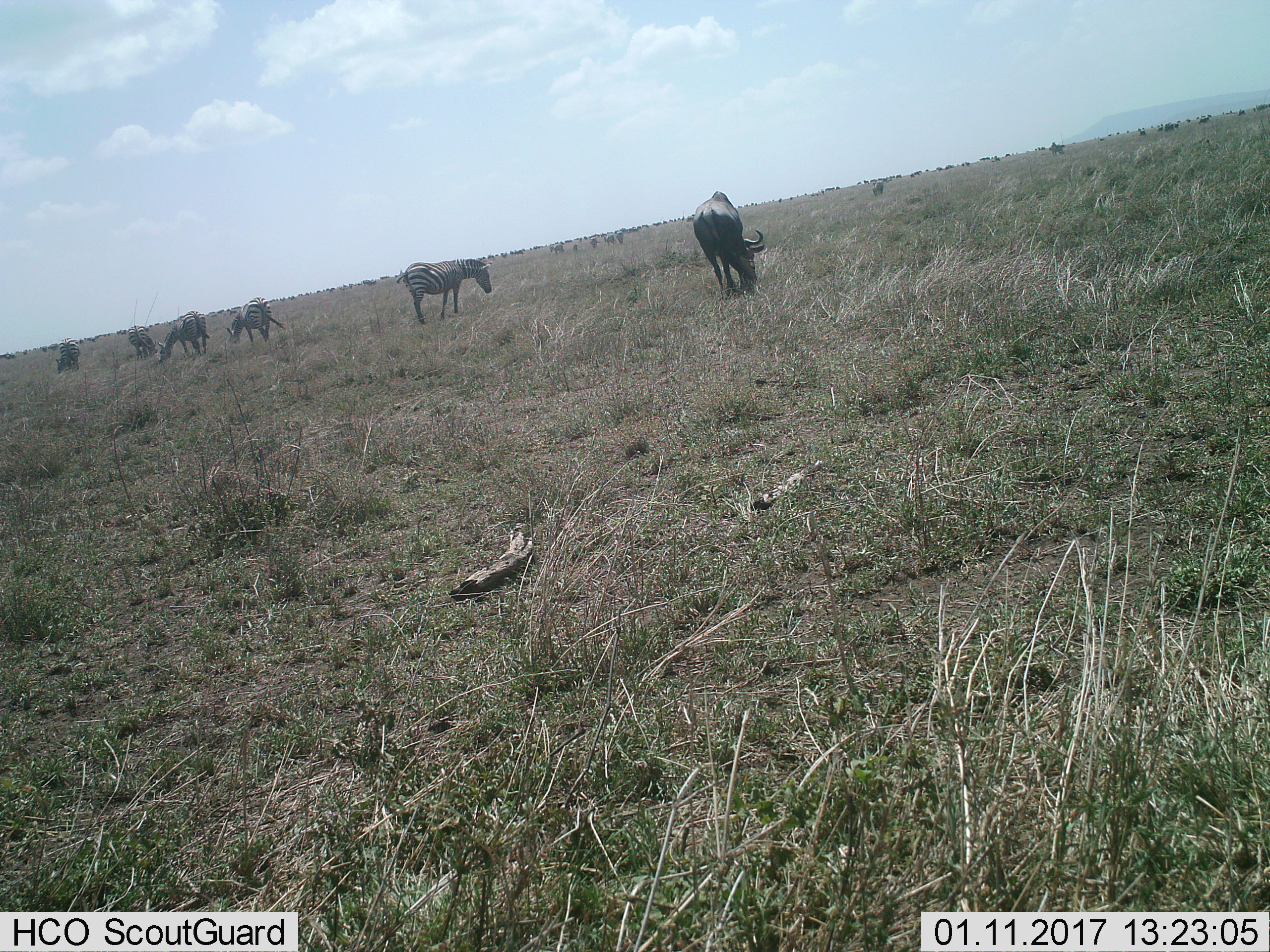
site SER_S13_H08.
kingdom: Animalia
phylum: Chordata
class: Mammalia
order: Artiodactyla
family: Bovidae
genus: Connochaetes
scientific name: Connochaetes taurinus taurinus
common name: blue wildebeest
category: wildebeestblue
Wildebeestblue (blue wildebeest) (Connochaetes taurinus taurinus), count 1. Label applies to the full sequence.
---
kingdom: Animalia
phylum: Chordata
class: Mammalia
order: Perissodactyla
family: Equidae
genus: Equus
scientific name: Equus quagga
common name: plains zebra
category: zebraplains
Zebraplains (plains zebra) (Equus quagga), count 5. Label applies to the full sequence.